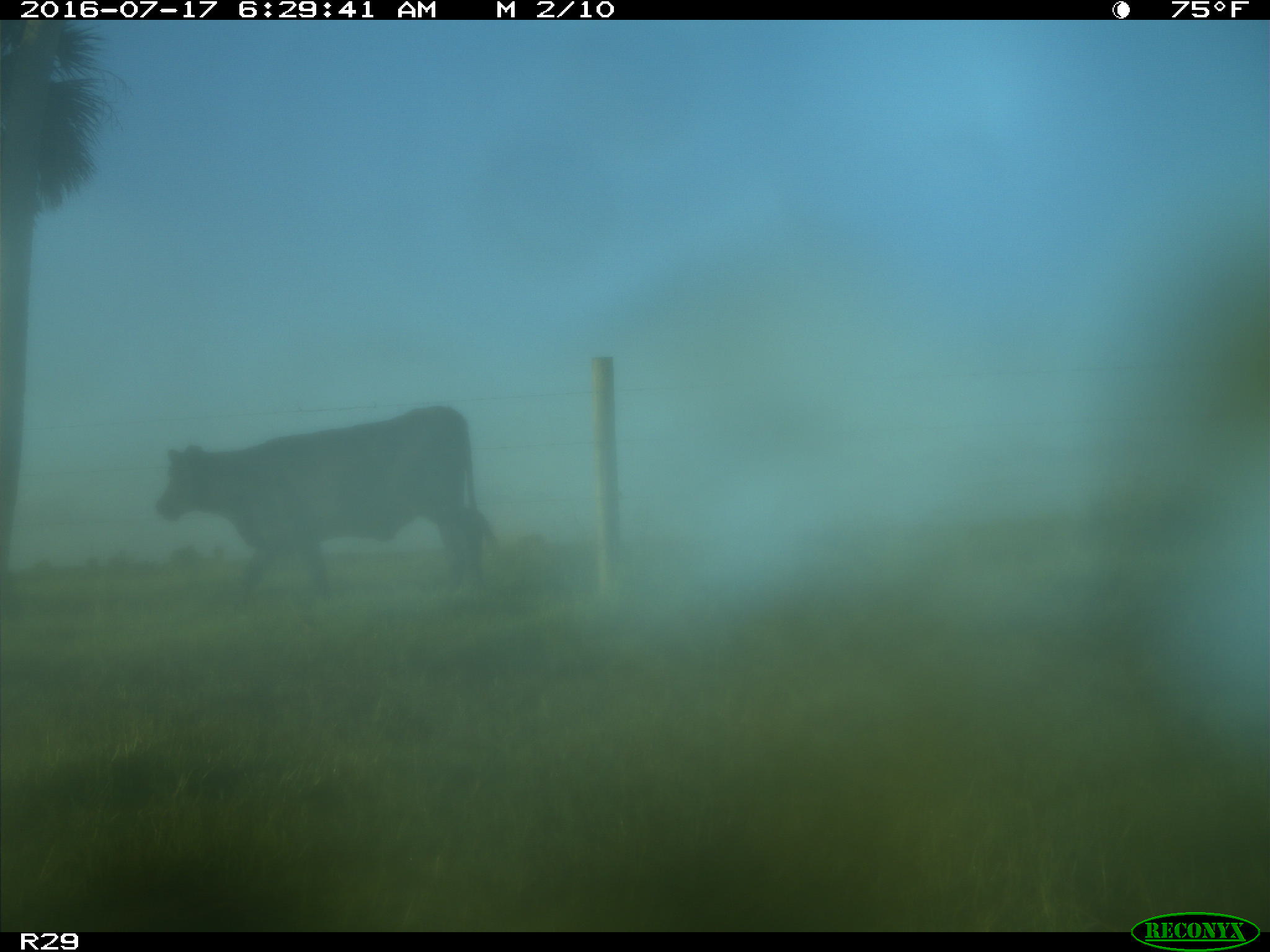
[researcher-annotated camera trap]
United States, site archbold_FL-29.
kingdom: Animalia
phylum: Chordata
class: Mammalia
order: Artiodactyla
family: Bovidae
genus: Bos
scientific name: Bos taurus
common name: domestic cow